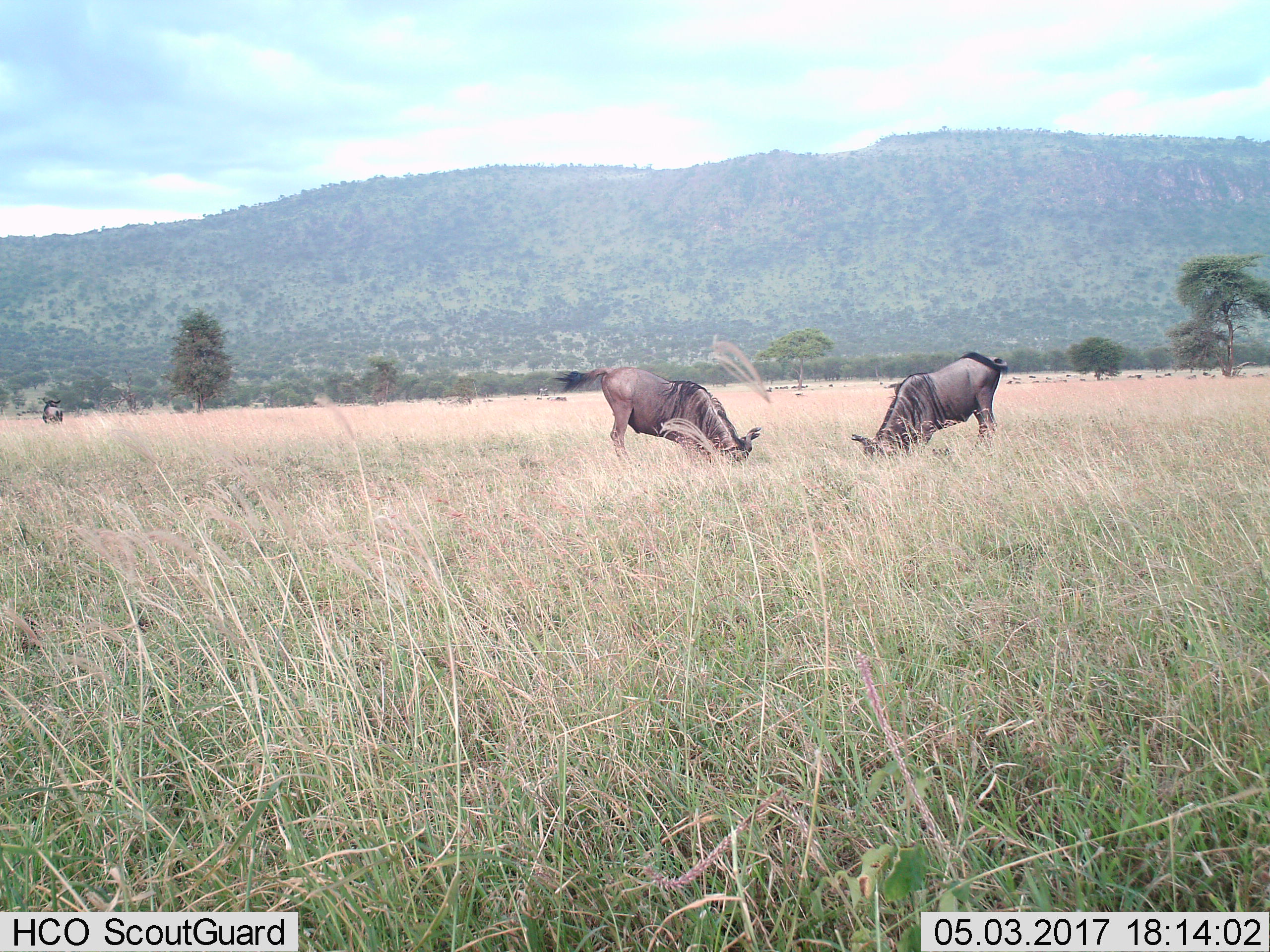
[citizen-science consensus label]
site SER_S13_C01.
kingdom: Animalia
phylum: Chordata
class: Mammalia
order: Artiodactyla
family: Bovidae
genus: Connochaetes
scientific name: Connochaetes taurinus taurinus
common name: blue wildebeest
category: wildebeestblue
Wildebeestblue (blue wildebeest) (Connochaetes taurinus taurinus), count 3. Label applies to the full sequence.